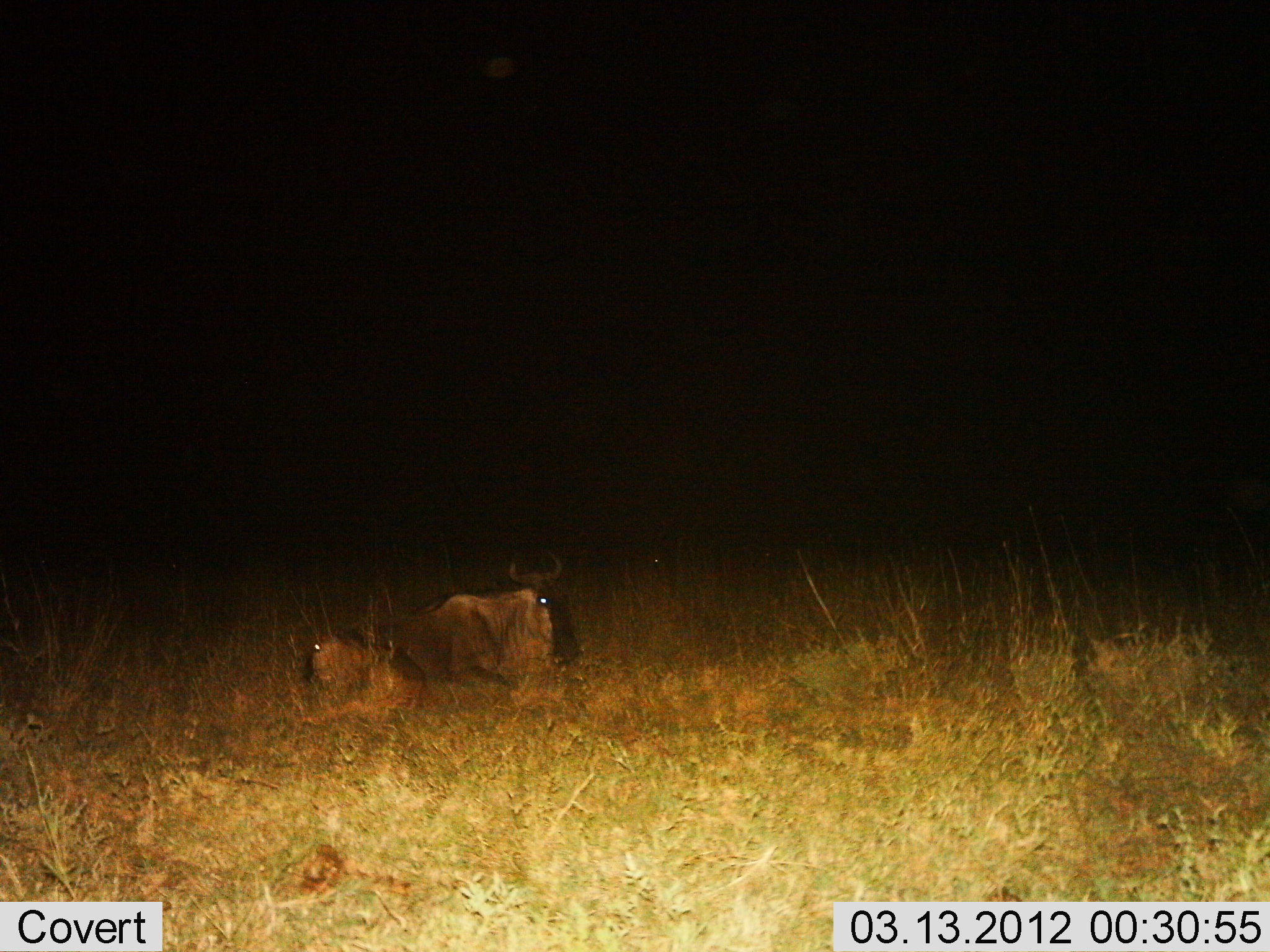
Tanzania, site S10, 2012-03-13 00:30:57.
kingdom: Animalia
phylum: Chordata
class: Mammalia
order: Artiodactyla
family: Bovidae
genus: Connochaetes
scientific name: Connochaetes taurinus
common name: blue wildebeest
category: wildebeest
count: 2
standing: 0%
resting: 100%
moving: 0%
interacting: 0%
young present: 53%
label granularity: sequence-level